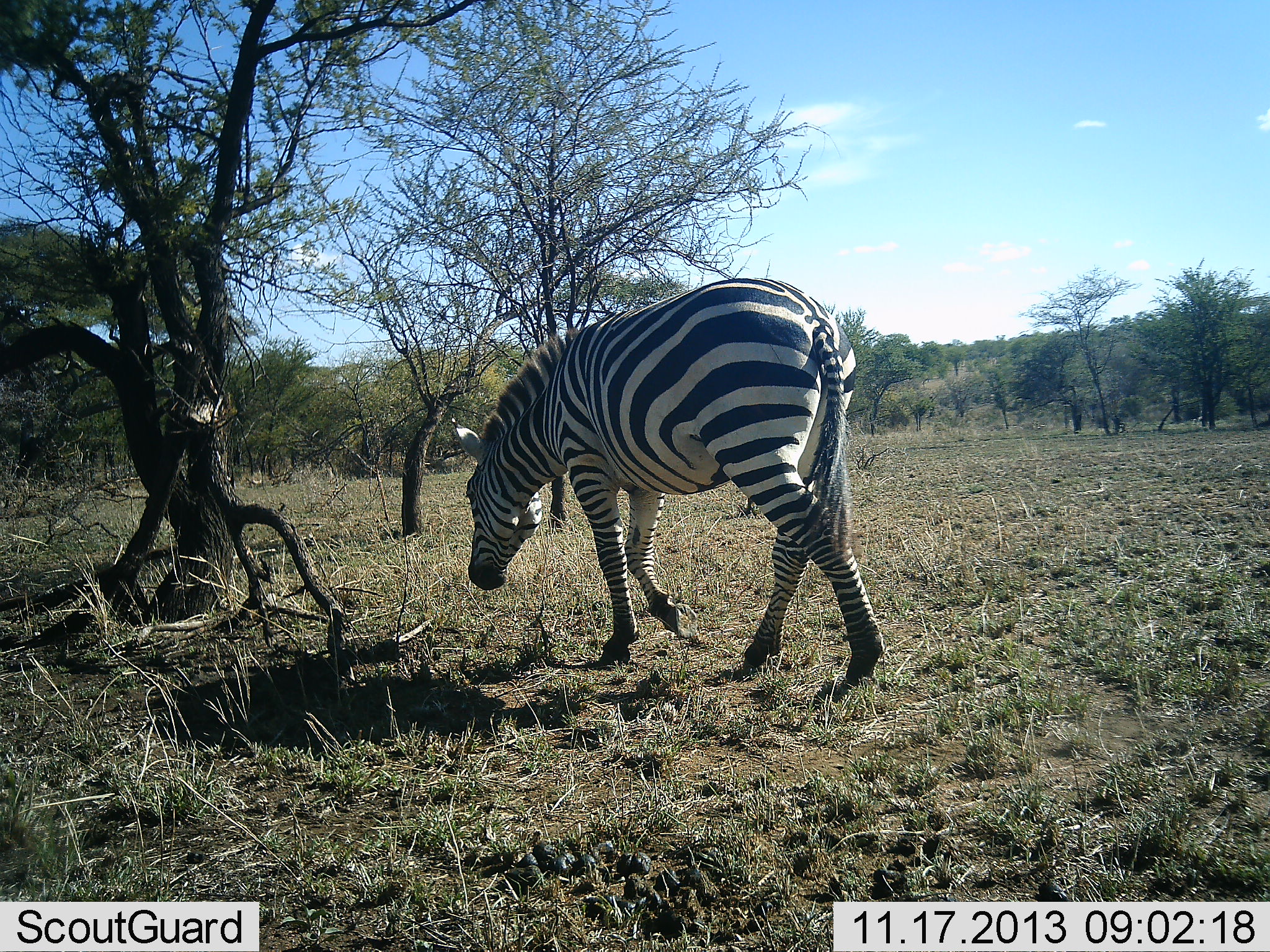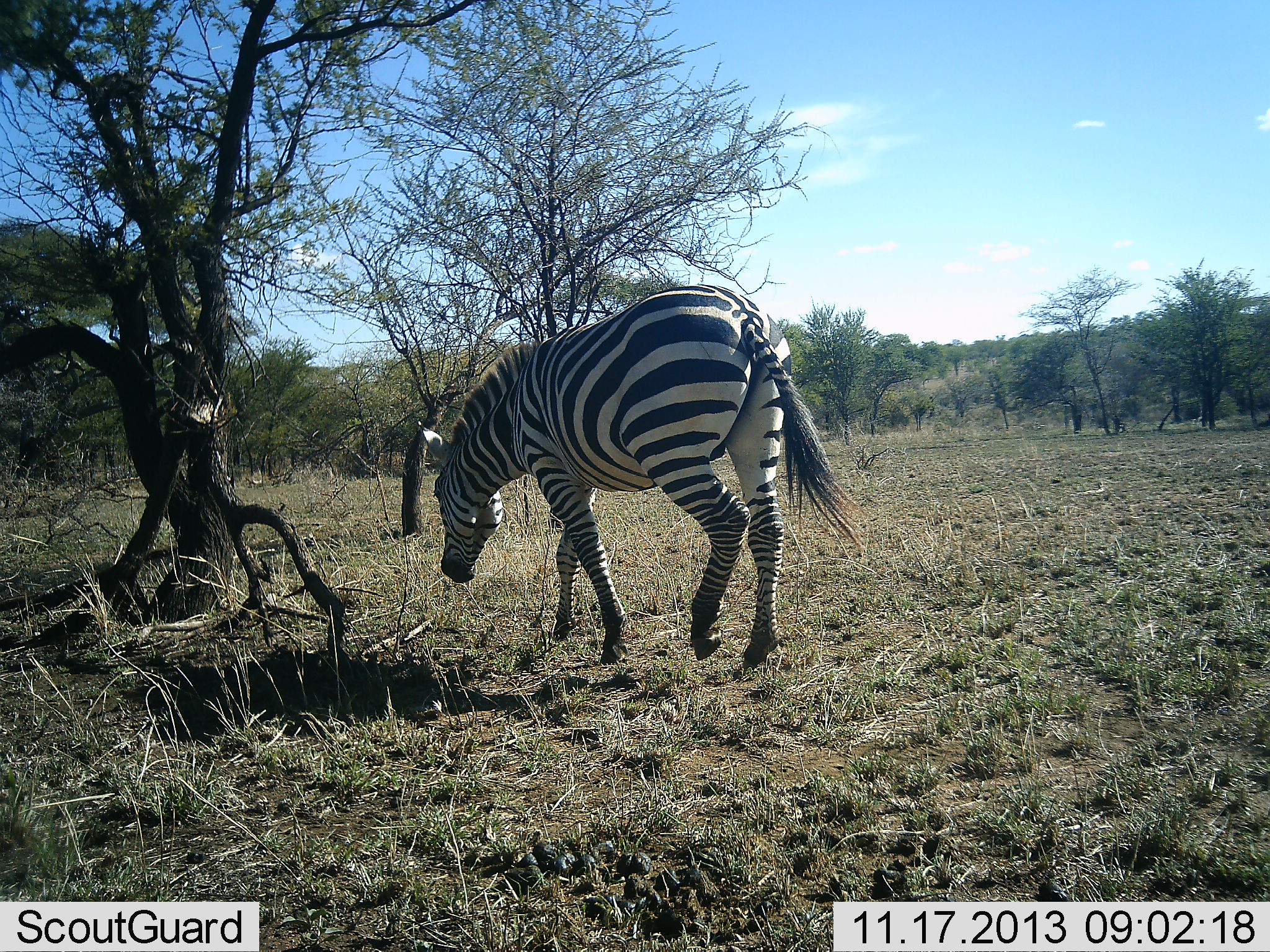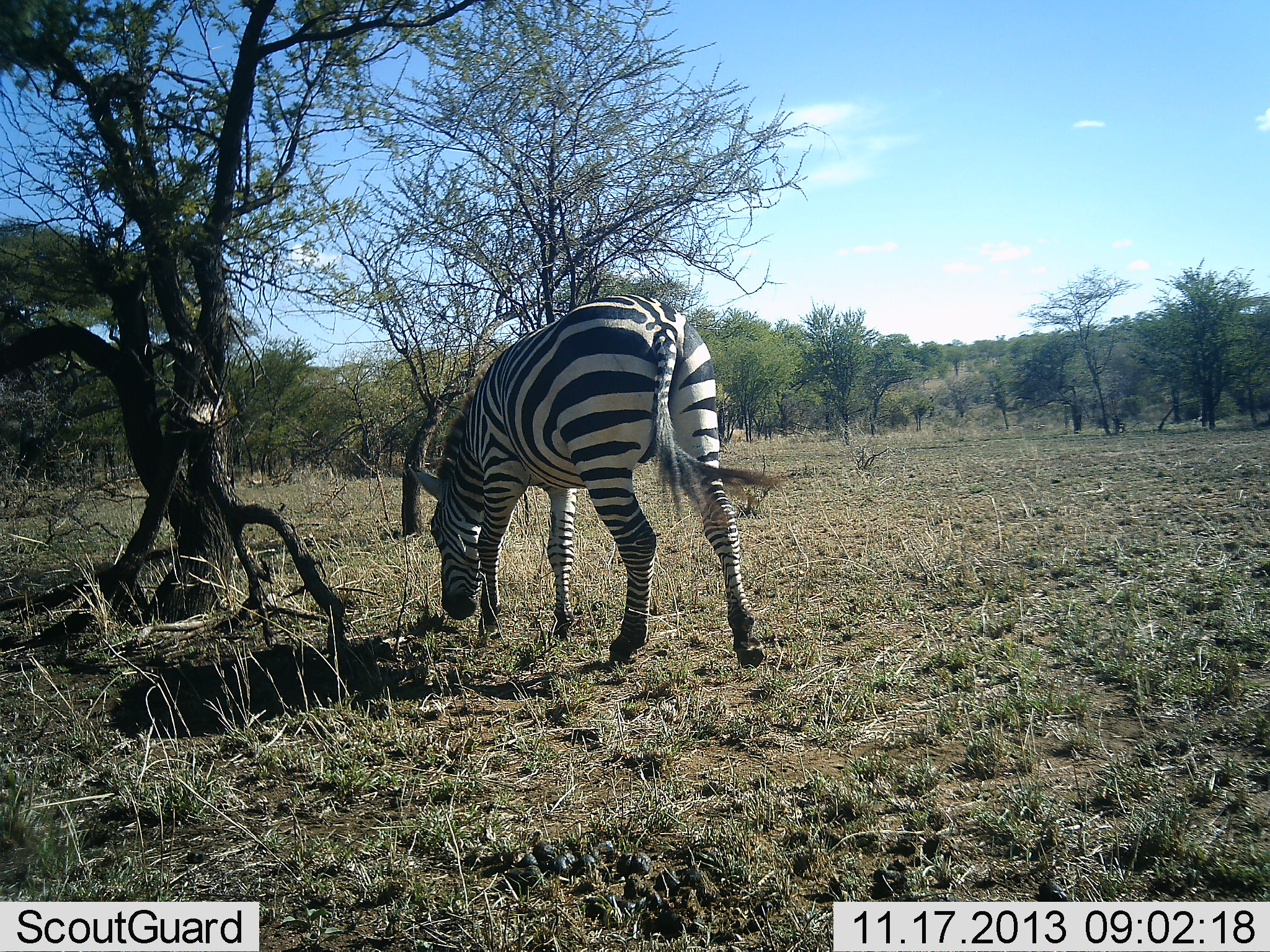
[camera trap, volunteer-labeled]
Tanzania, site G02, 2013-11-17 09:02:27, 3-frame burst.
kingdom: Animalia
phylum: Chordata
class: Mammalia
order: Perissodactyla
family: Equidae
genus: Equus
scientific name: Equus quagga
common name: plains zebra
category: zebra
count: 1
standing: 10%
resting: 0%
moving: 70%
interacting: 0%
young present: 0%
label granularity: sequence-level